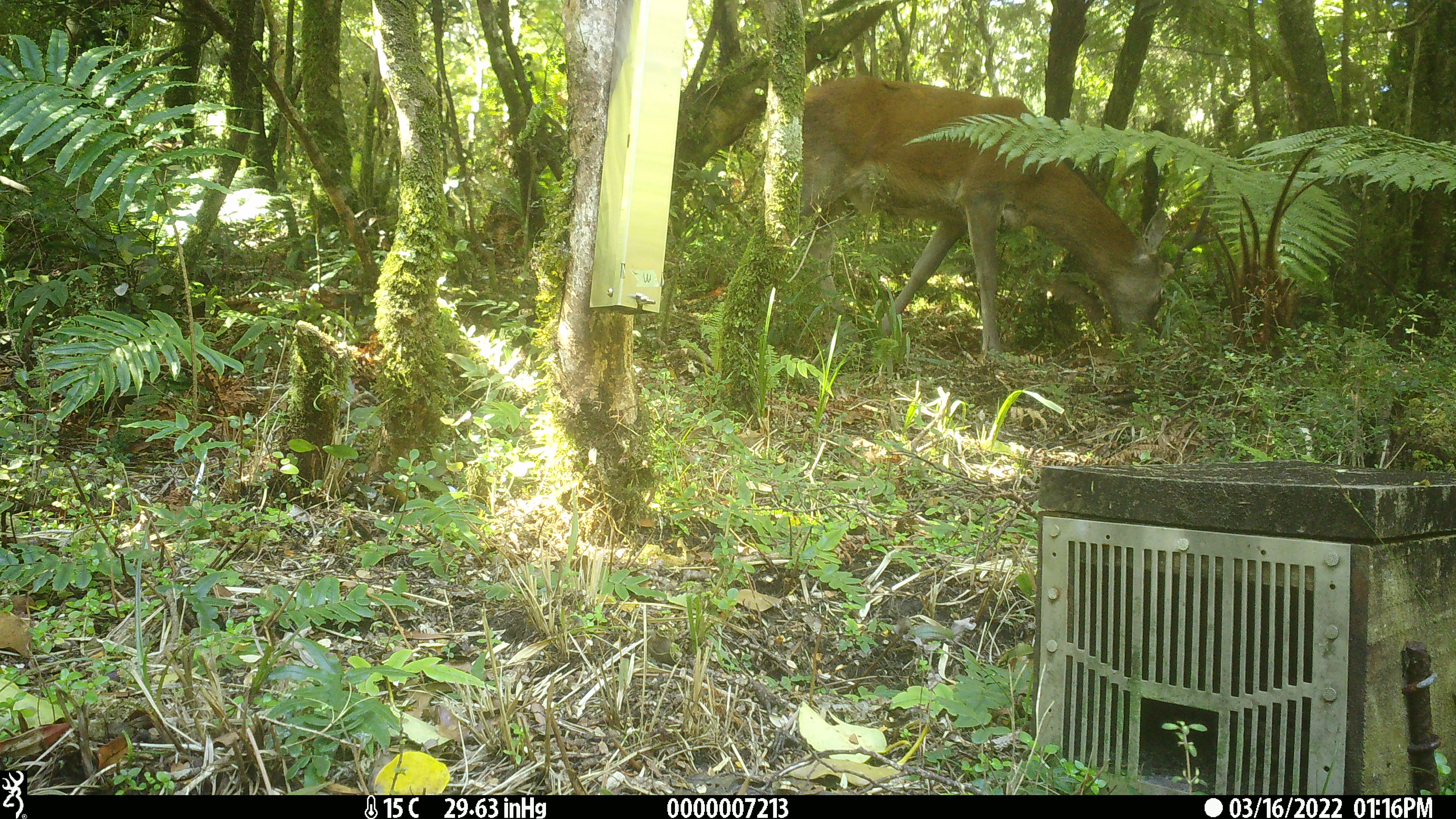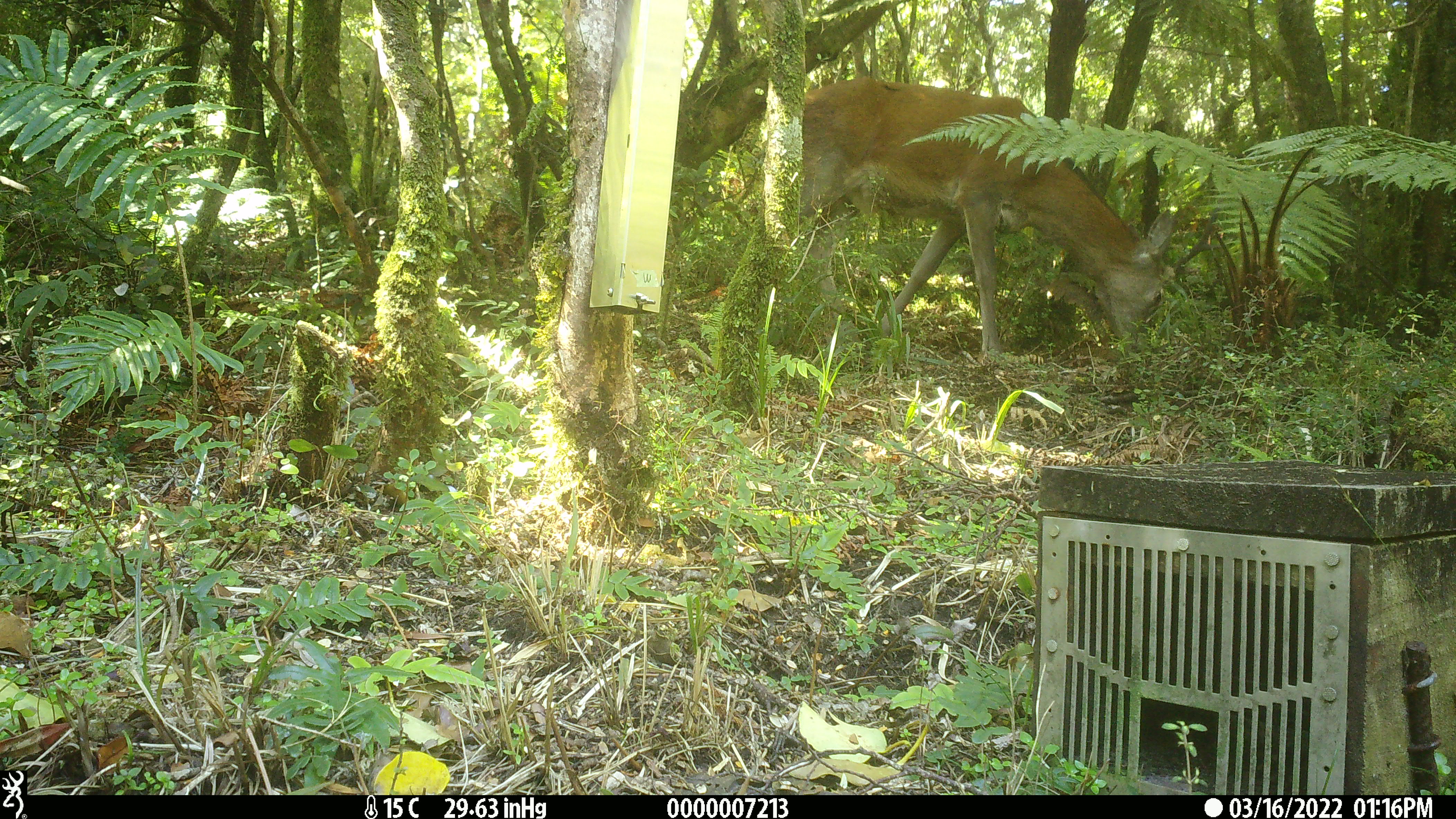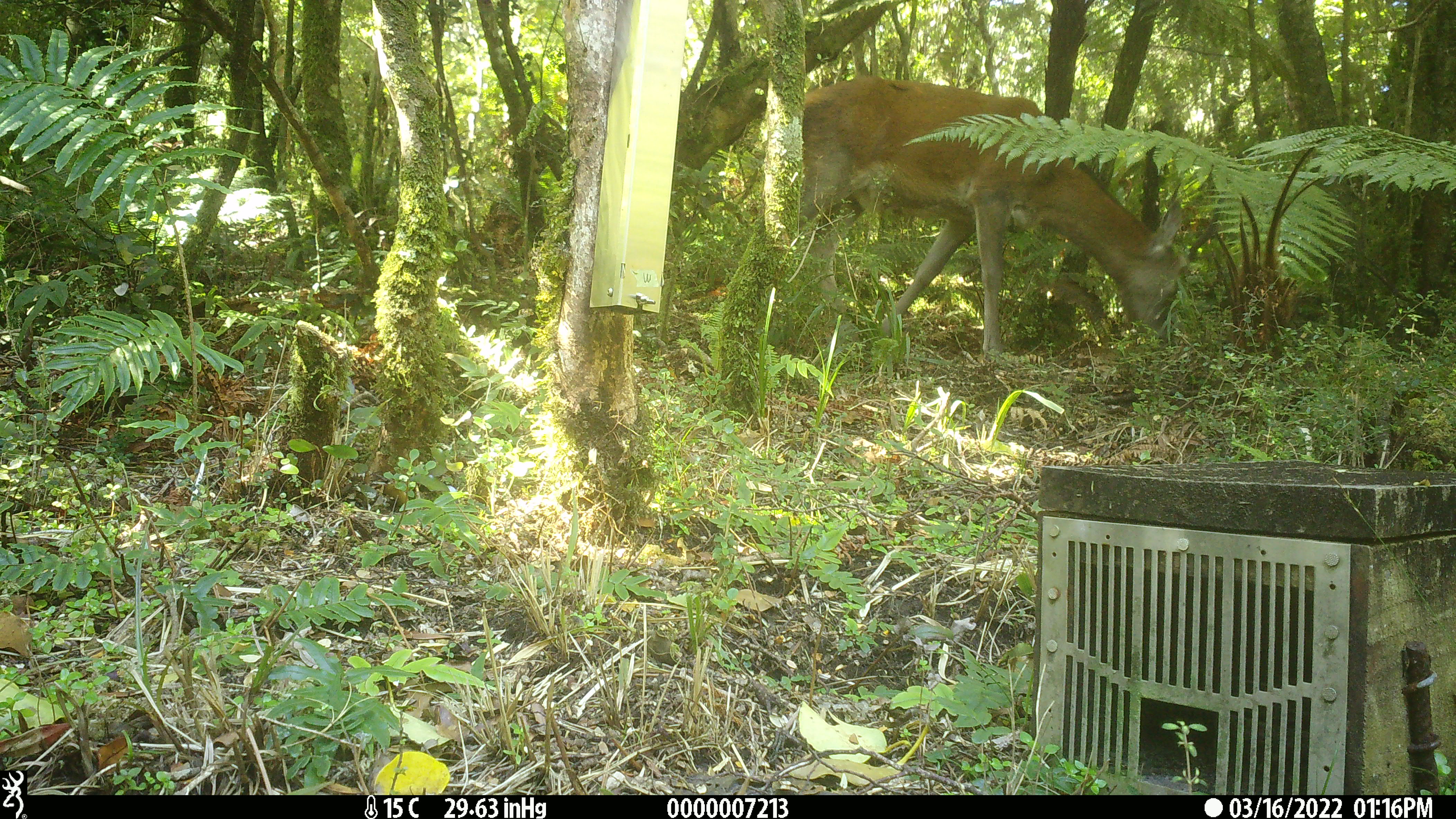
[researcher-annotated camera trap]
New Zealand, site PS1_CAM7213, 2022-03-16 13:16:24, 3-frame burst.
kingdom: Animalia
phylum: Chordata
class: Mammalia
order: Artiodactyla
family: Cervidae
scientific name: Cervidae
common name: deer